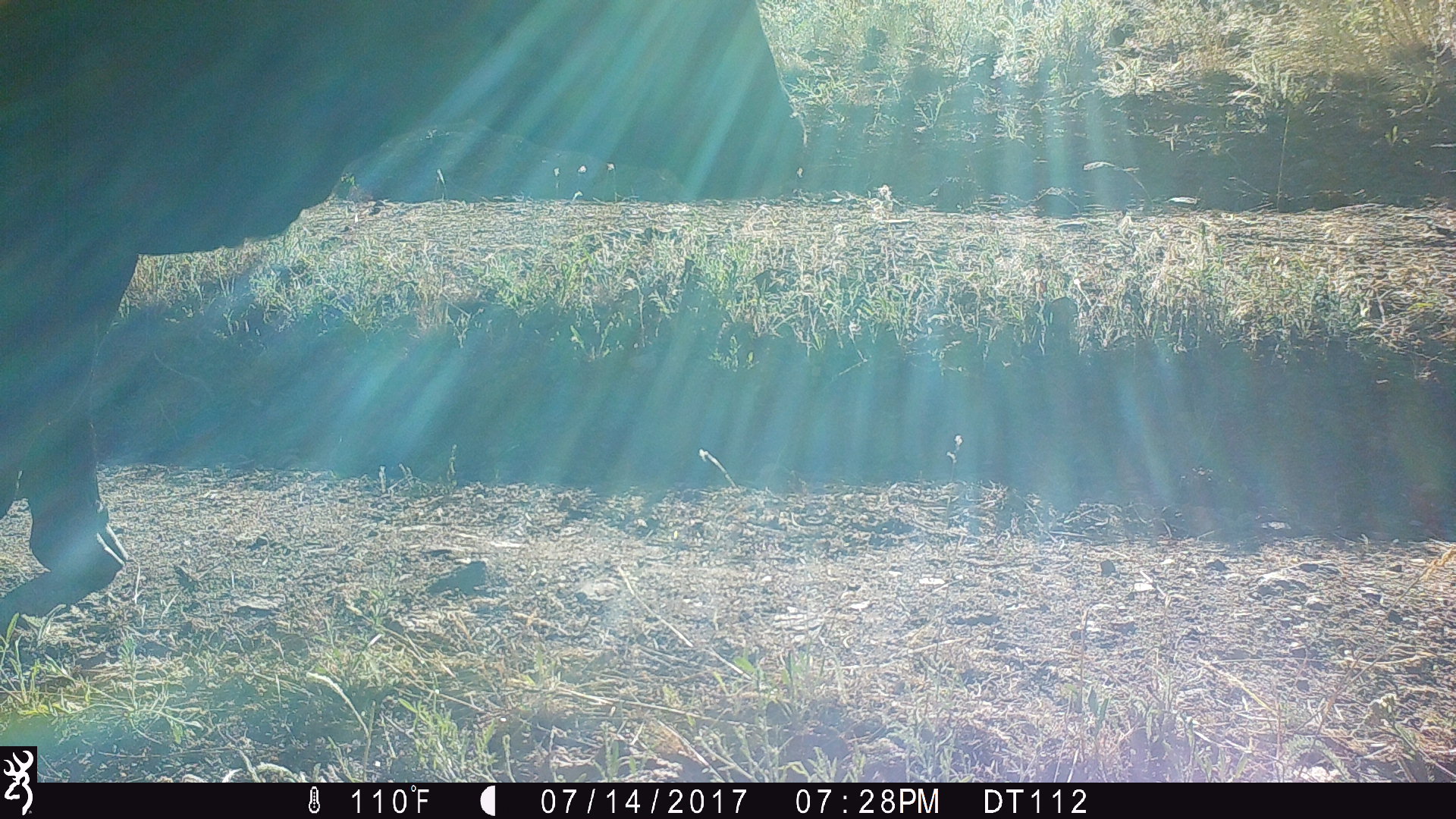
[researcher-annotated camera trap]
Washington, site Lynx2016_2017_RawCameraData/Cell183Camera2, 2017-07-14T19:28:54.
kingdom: Animalia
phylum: Chordata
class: Mammalia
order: Artiodactyla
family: Bovidae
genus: Bos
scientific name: Bos taurus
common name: domestic cattle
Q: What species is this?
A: Domestic cattle (Bos taurus).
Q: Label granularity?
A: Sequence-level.